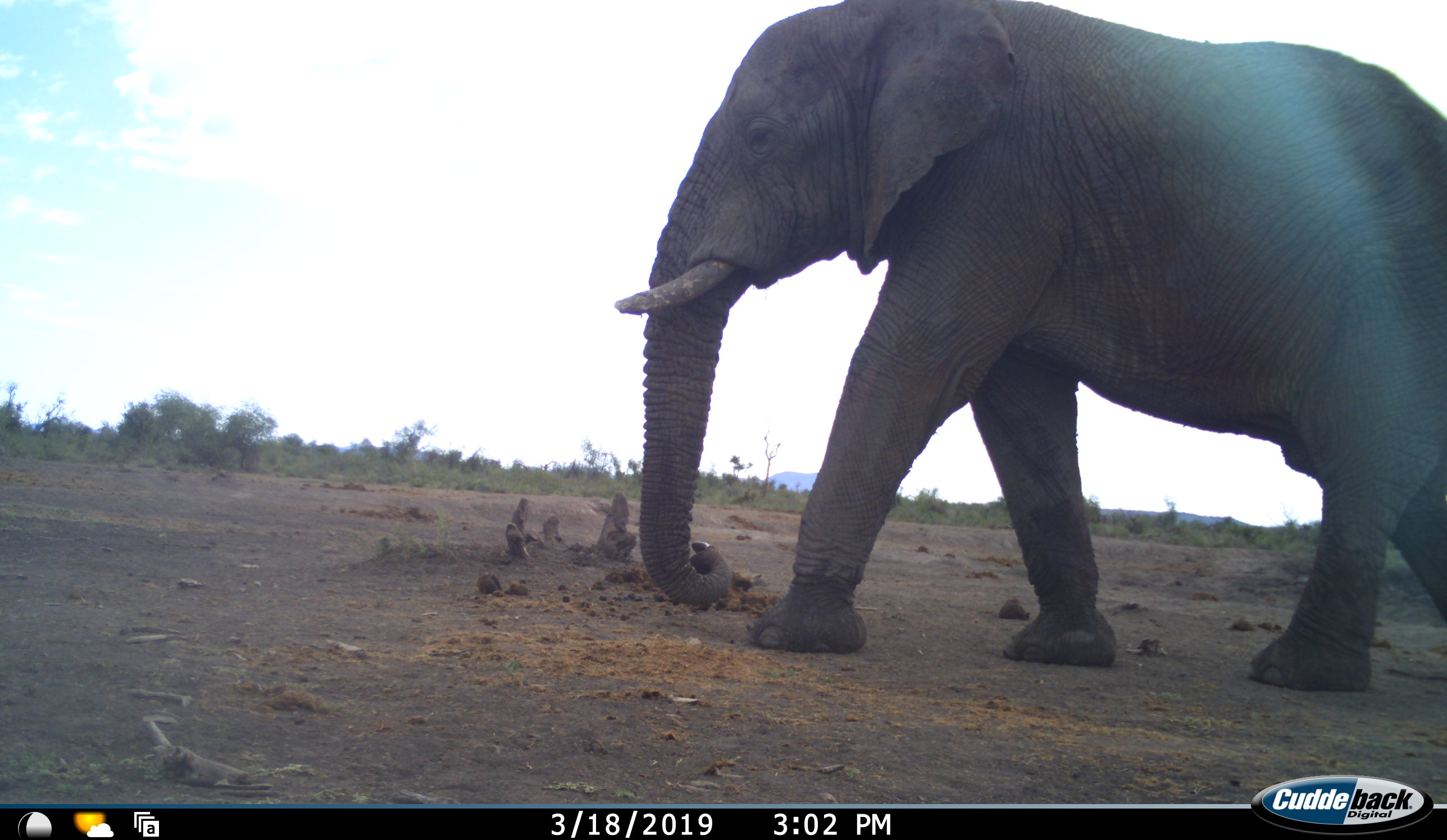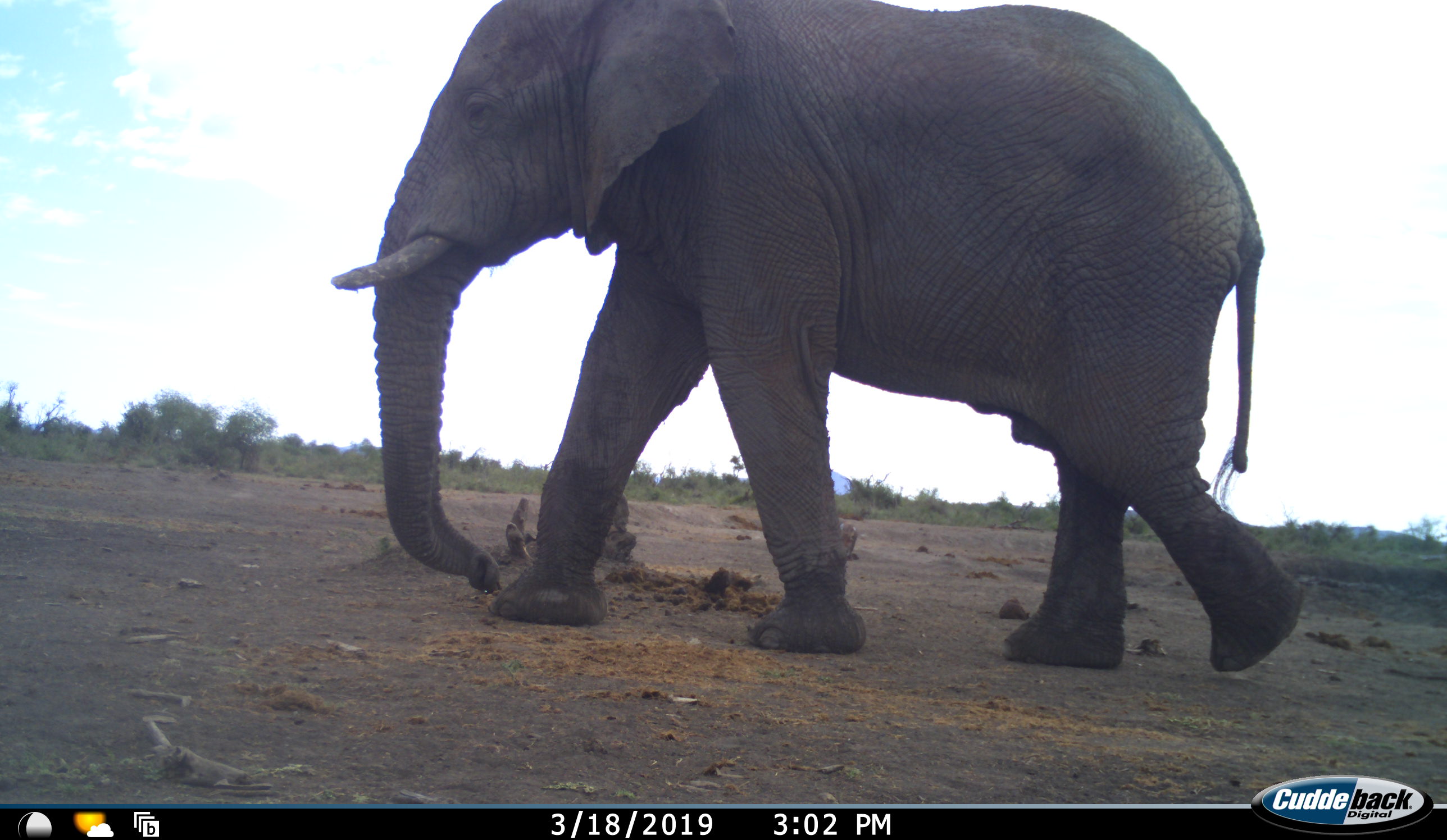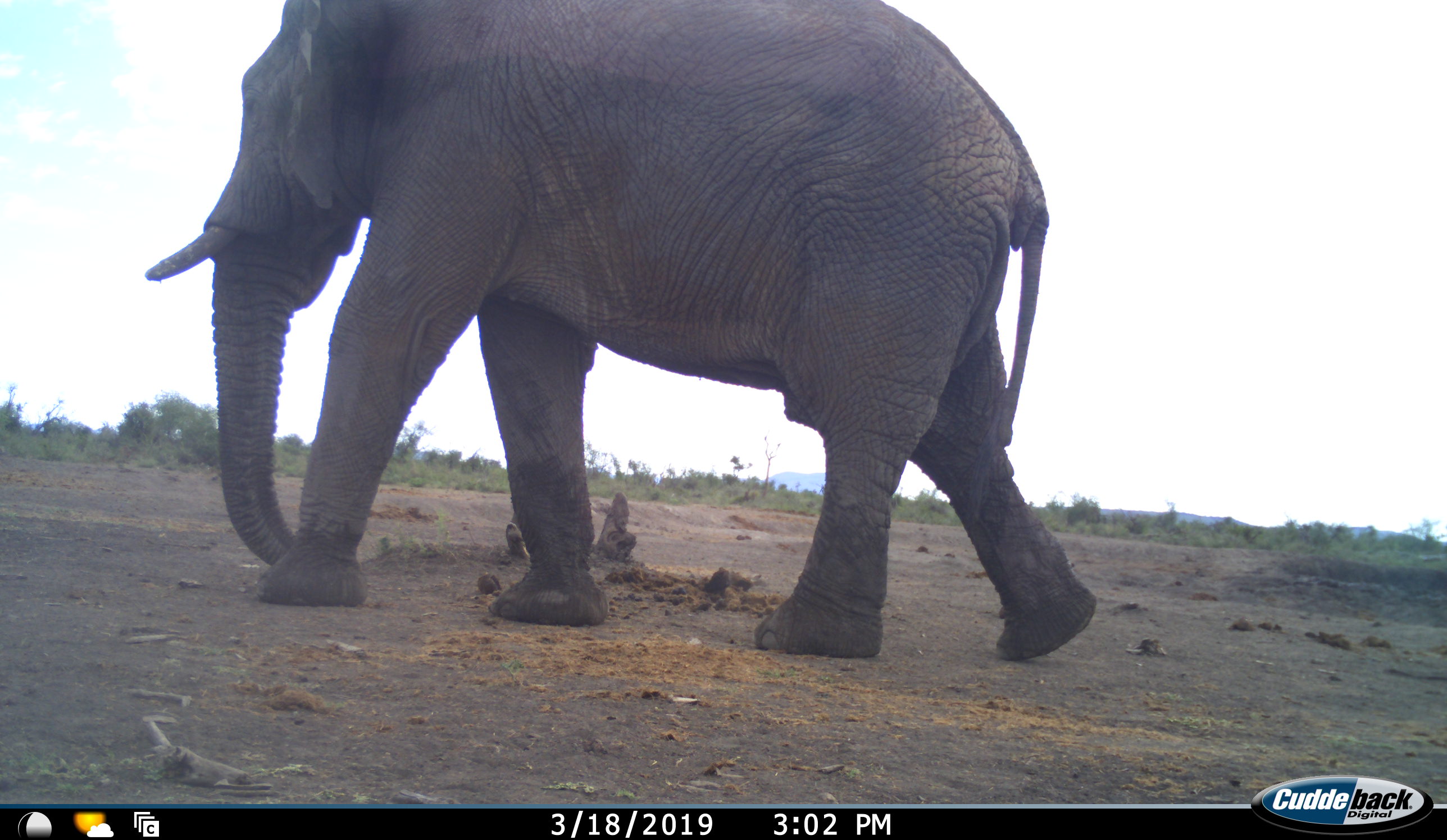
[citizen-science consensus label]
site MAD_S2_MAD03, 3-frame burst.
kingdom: Animalia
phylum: Chordata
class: Mammalia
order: Proboscidea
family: Elephantidae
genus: Loxodonta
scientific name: Loxodonta africana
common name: african bush elephant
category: elephant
Elephant (african bush elephant) (Loxodonta africana), count 1. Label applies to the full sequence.